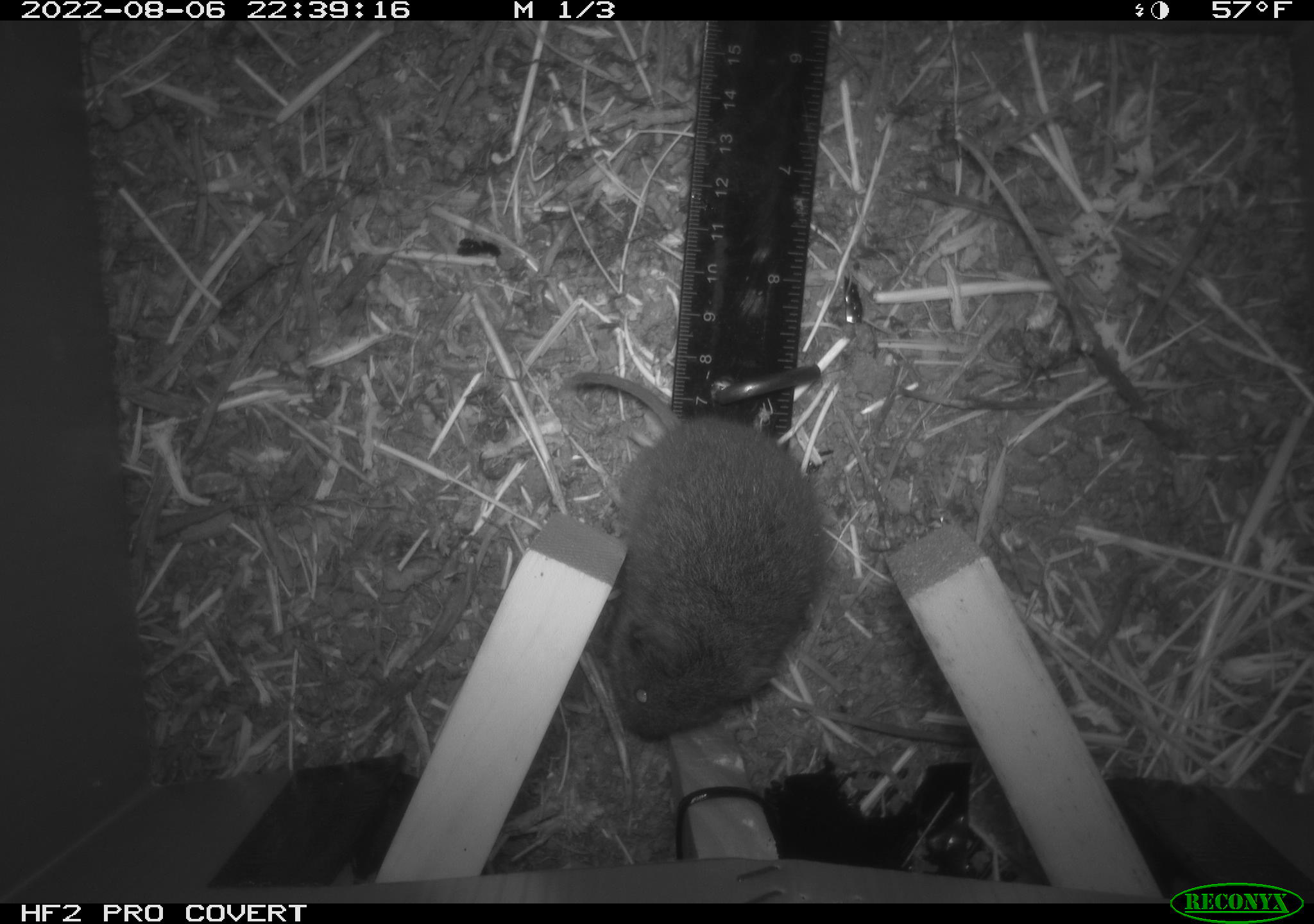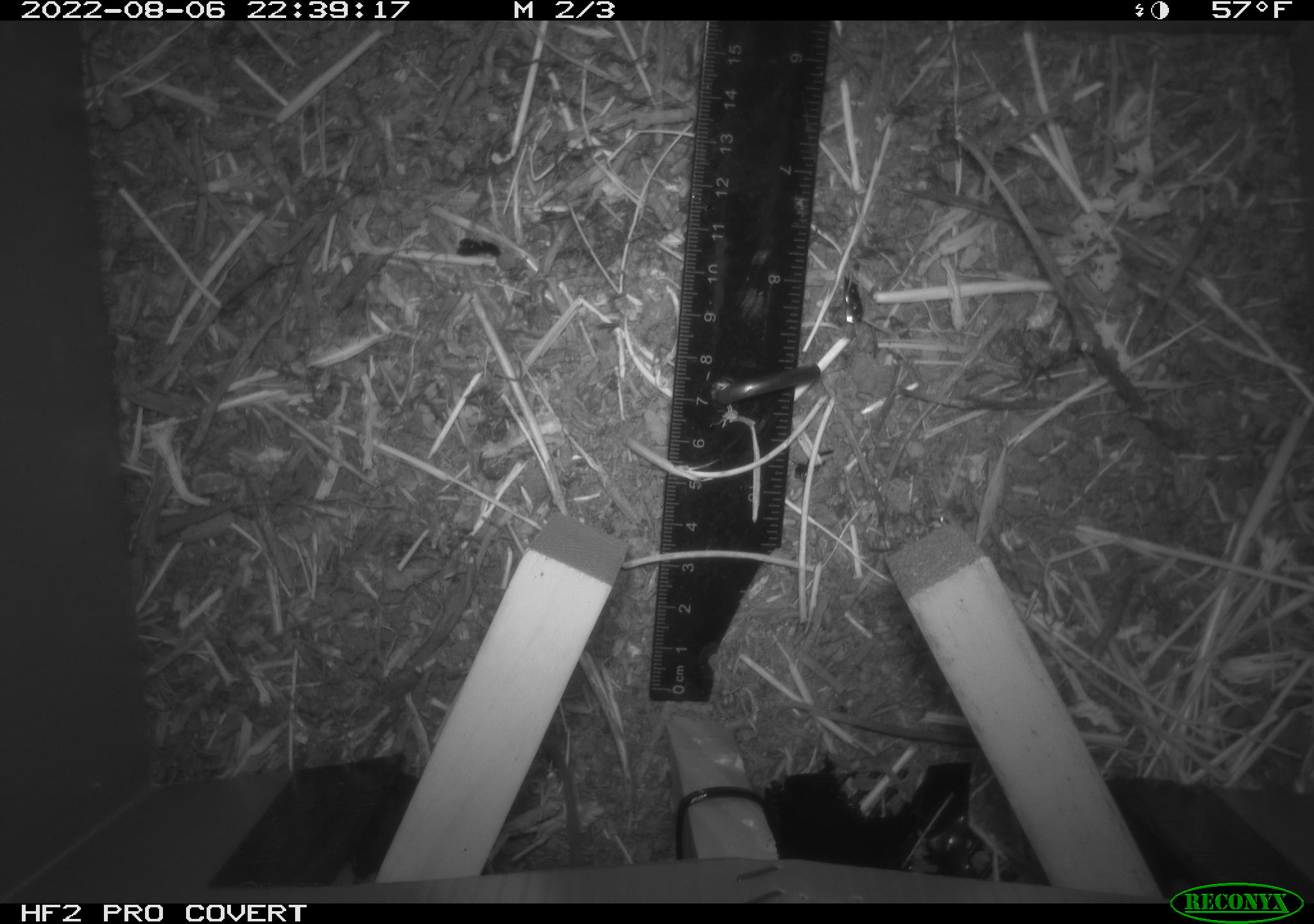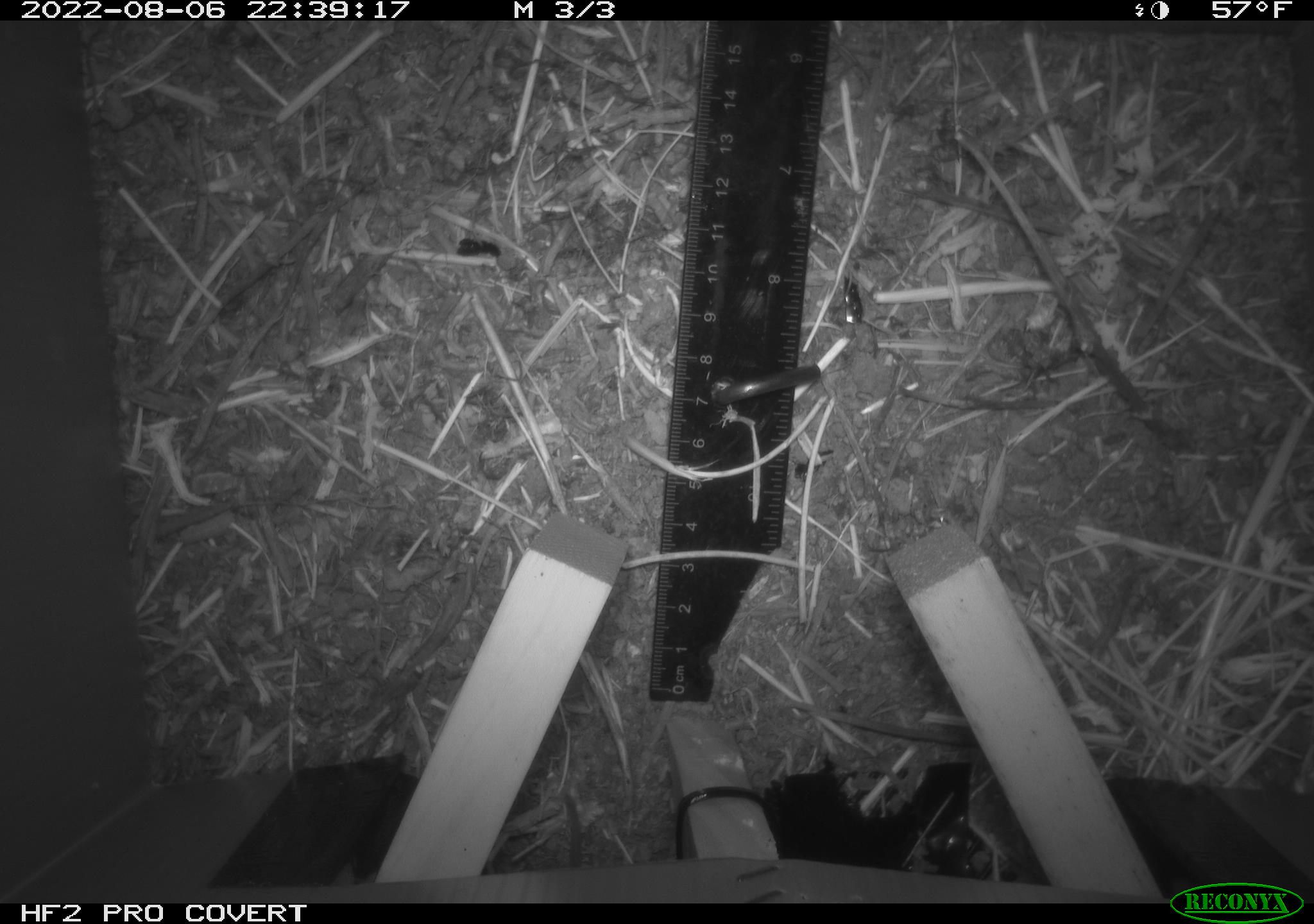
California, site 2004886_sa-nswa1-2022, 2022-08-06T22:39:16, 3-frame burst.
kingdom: Animalia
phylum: Chordata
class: Mammalia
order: Rodentia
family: Cricetidae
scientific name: Cricetidae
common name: hamsters, voles, lemmings, and allies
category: cricetidae family